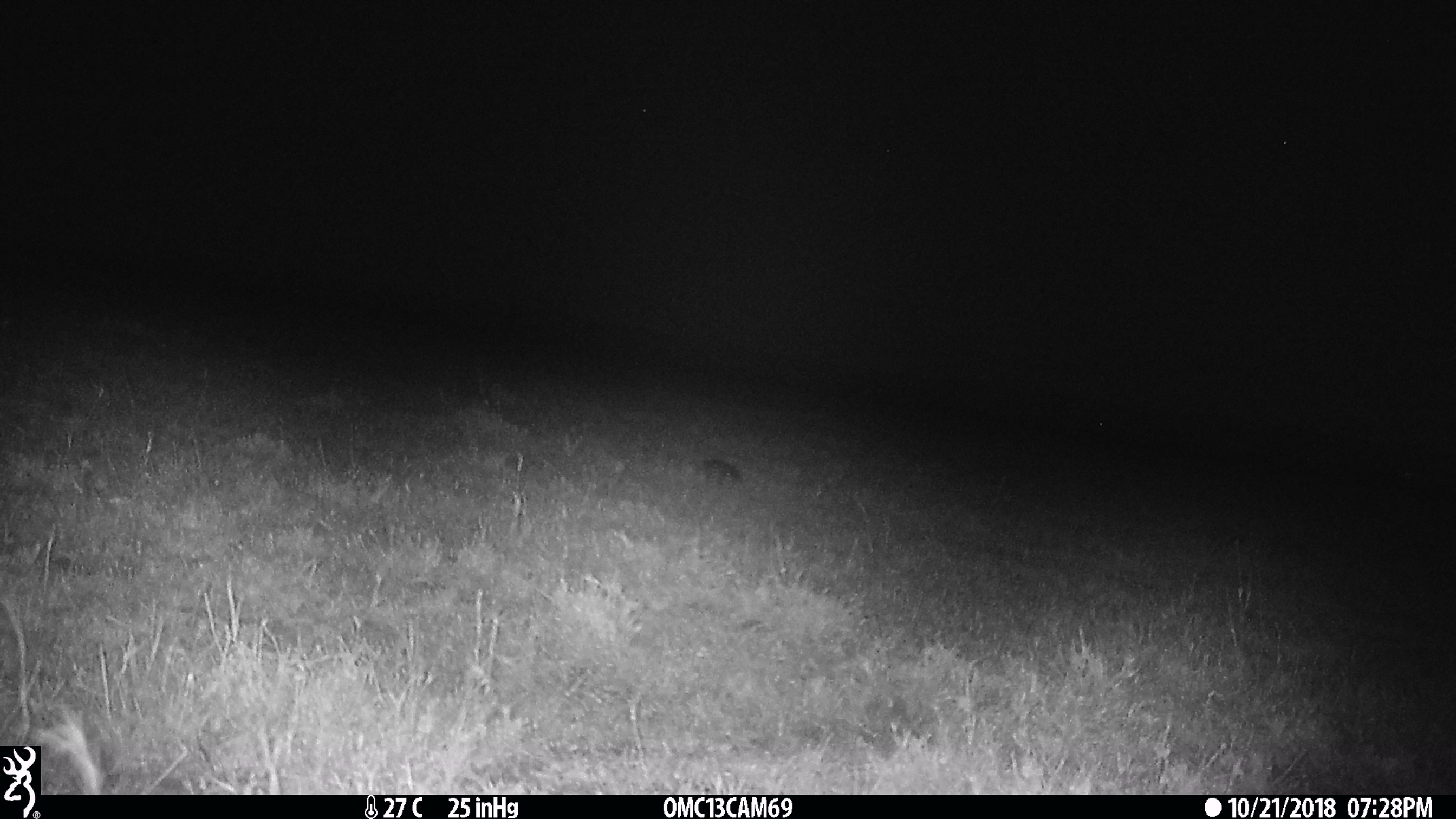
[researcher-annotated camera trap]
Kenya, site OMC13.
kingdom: Animalia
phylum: Chordata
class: Mammalia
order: Artiodactyla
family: Bovidae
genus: Connochaetes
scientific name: Connochaetes taurinus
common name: blue wildebeest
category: wildebeest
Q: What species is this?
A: Wildebeest (blue wildebeest) (Connochaetes taurinus).